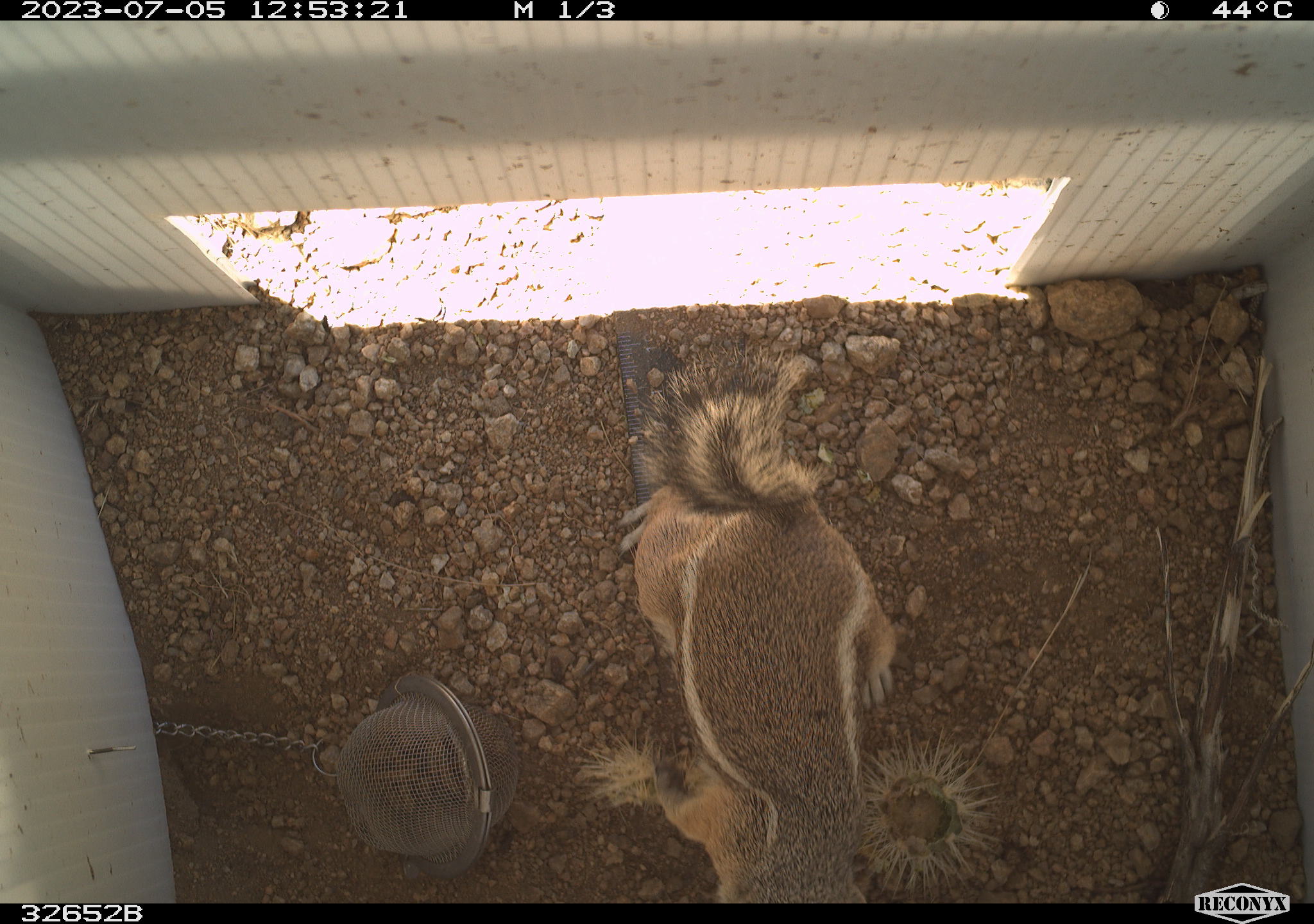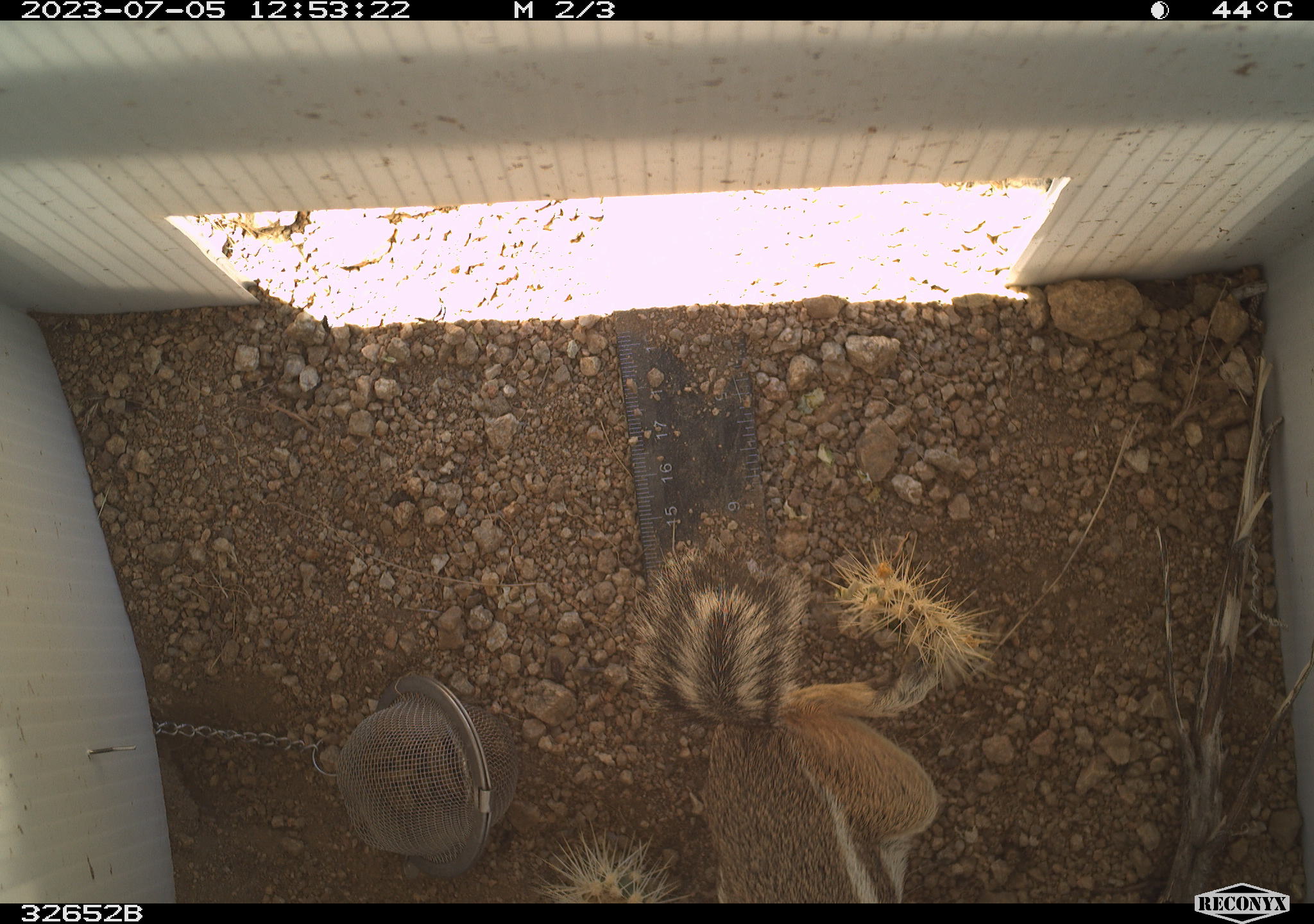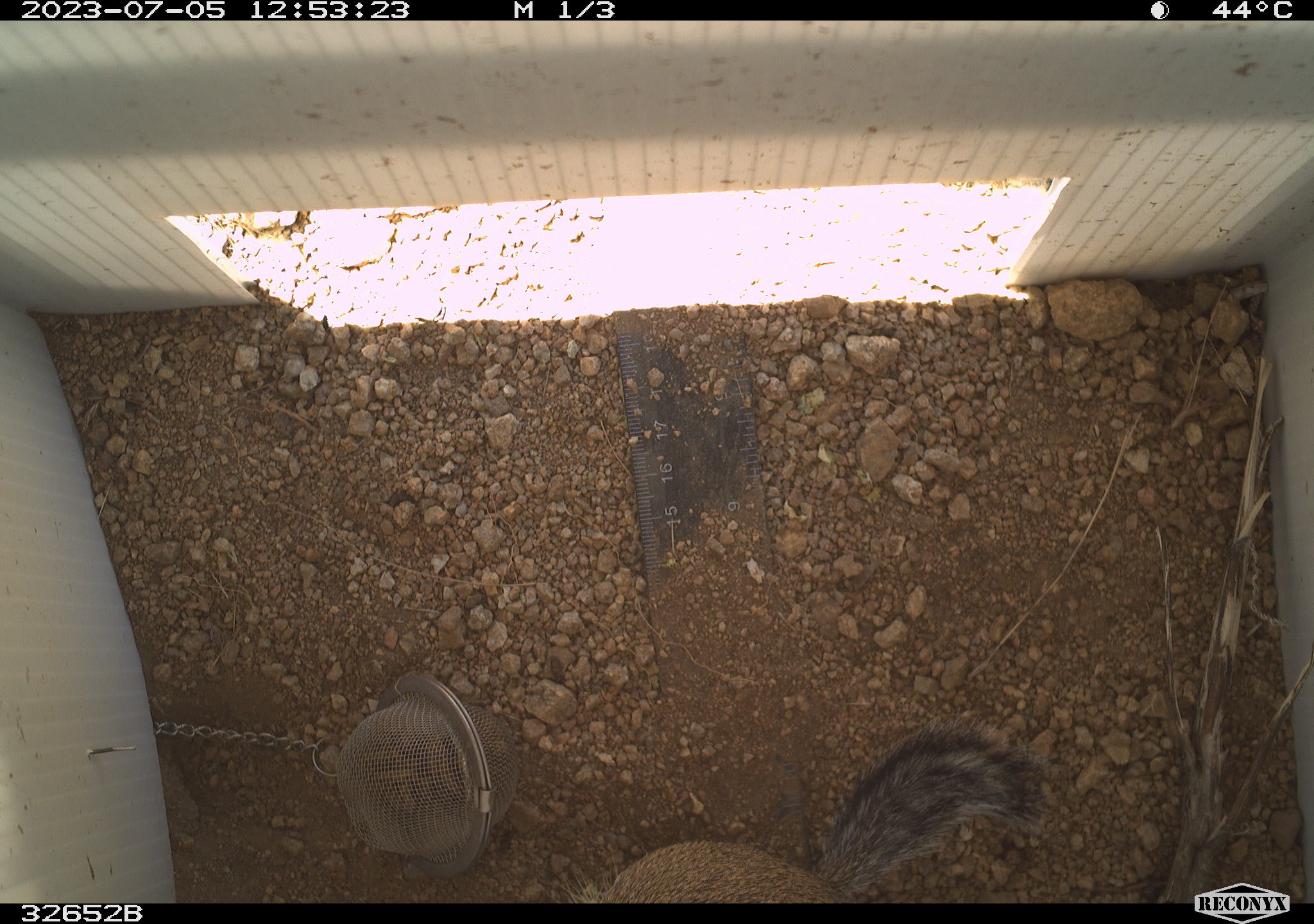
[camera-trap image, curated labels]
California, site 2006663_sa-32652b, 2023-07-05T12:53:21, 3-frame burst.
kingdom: Animalia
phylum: Chordata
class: Mammalia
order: Rodentia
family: Sciuridae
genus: Ammospermophilus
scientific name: Ammospermophilus leucurus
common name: white-tailed antelope squirrel